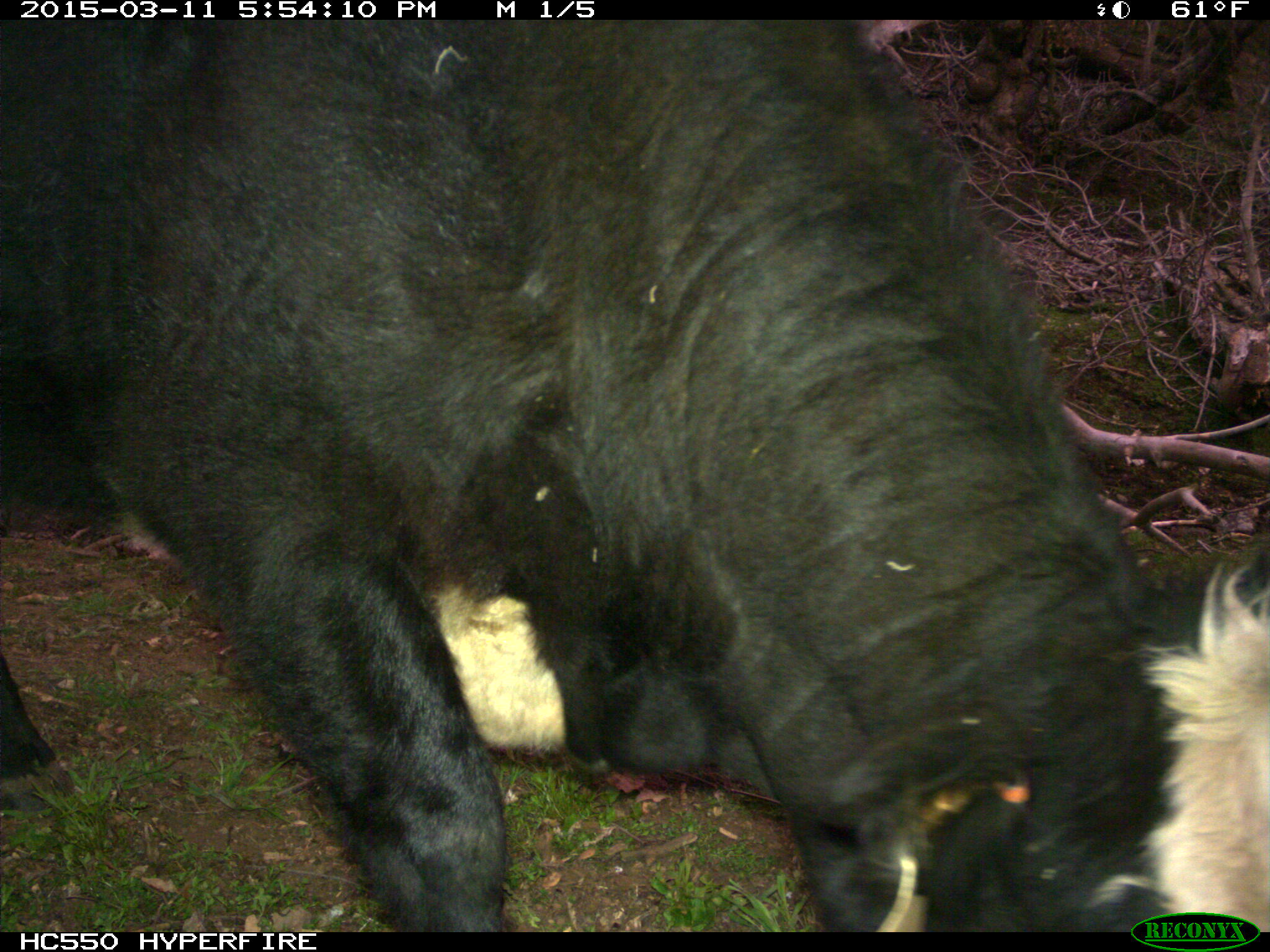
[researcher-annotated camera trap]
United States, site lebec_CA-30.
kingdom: Animalia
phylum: Chordata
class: Mammalia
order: Artiodactyla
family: Bovidae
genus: Bos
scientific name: Bos taurus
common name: domestic cow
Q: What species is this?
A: Bos taurus (domestic cow).